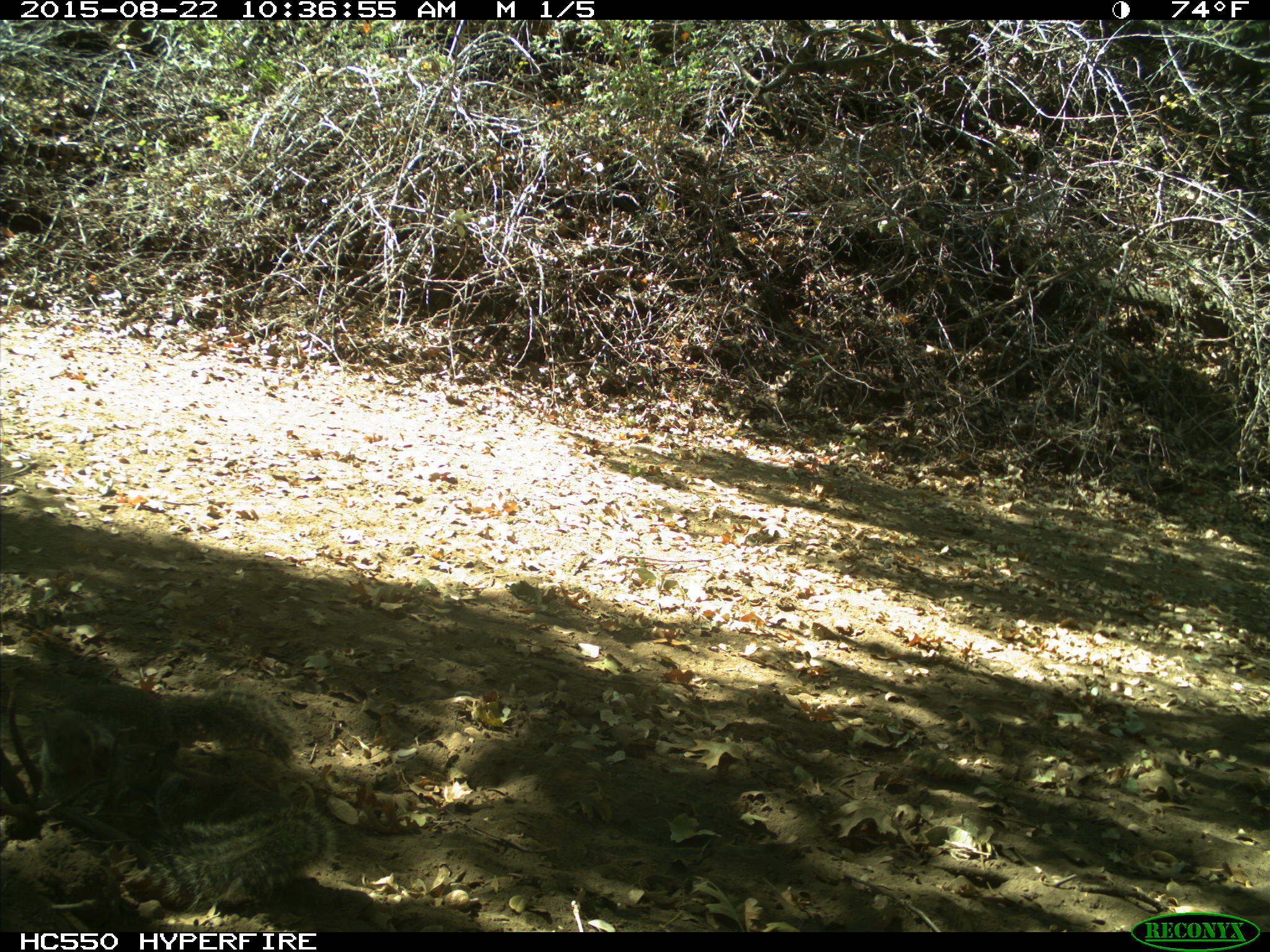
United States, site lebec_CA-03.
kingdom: Animalia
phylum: Chordata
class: Mammalia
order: Rodentia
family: Sciuridae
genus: Otospermophilus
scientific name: Otospermophilus beecheyi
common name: california ground squirrel